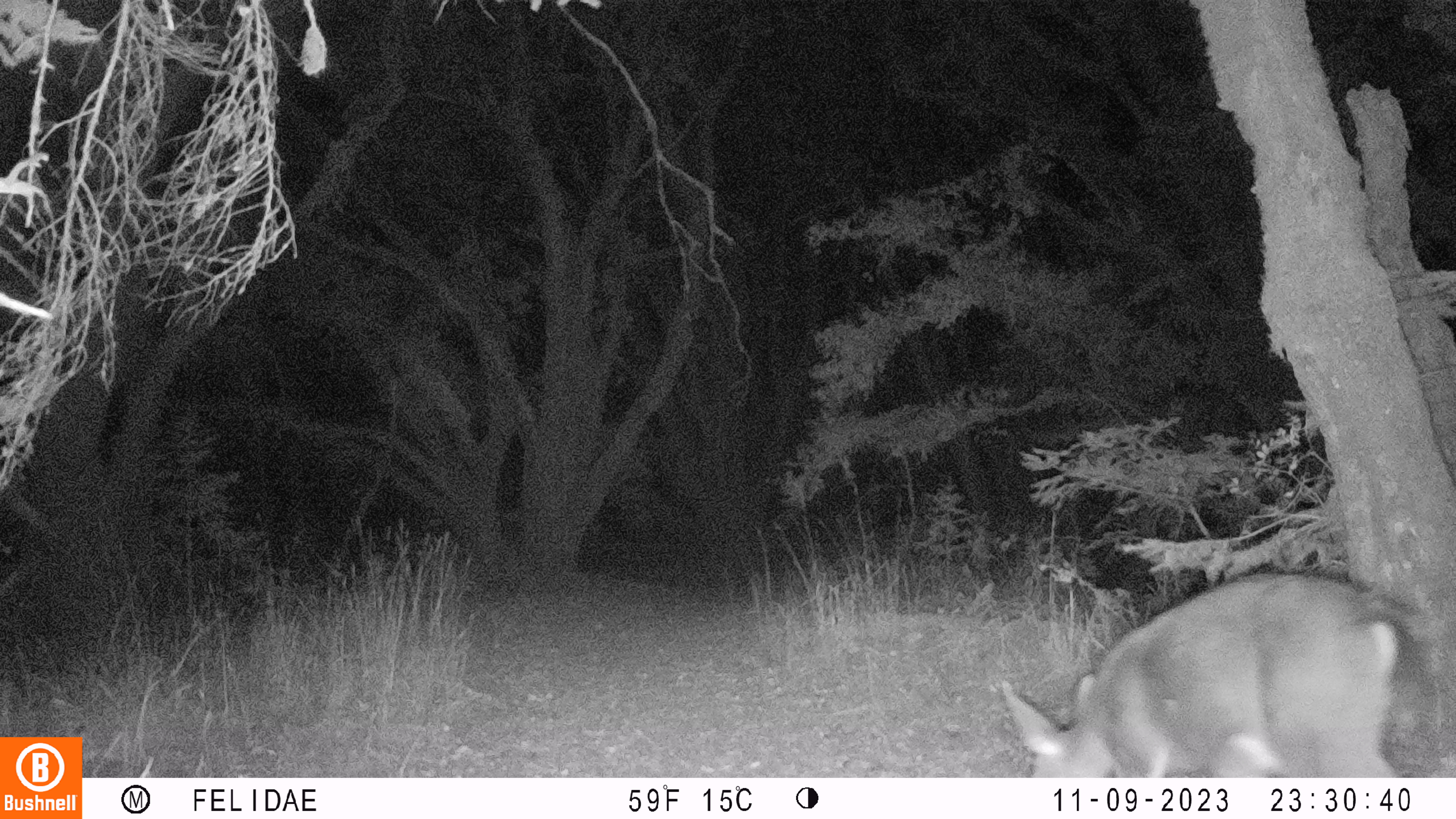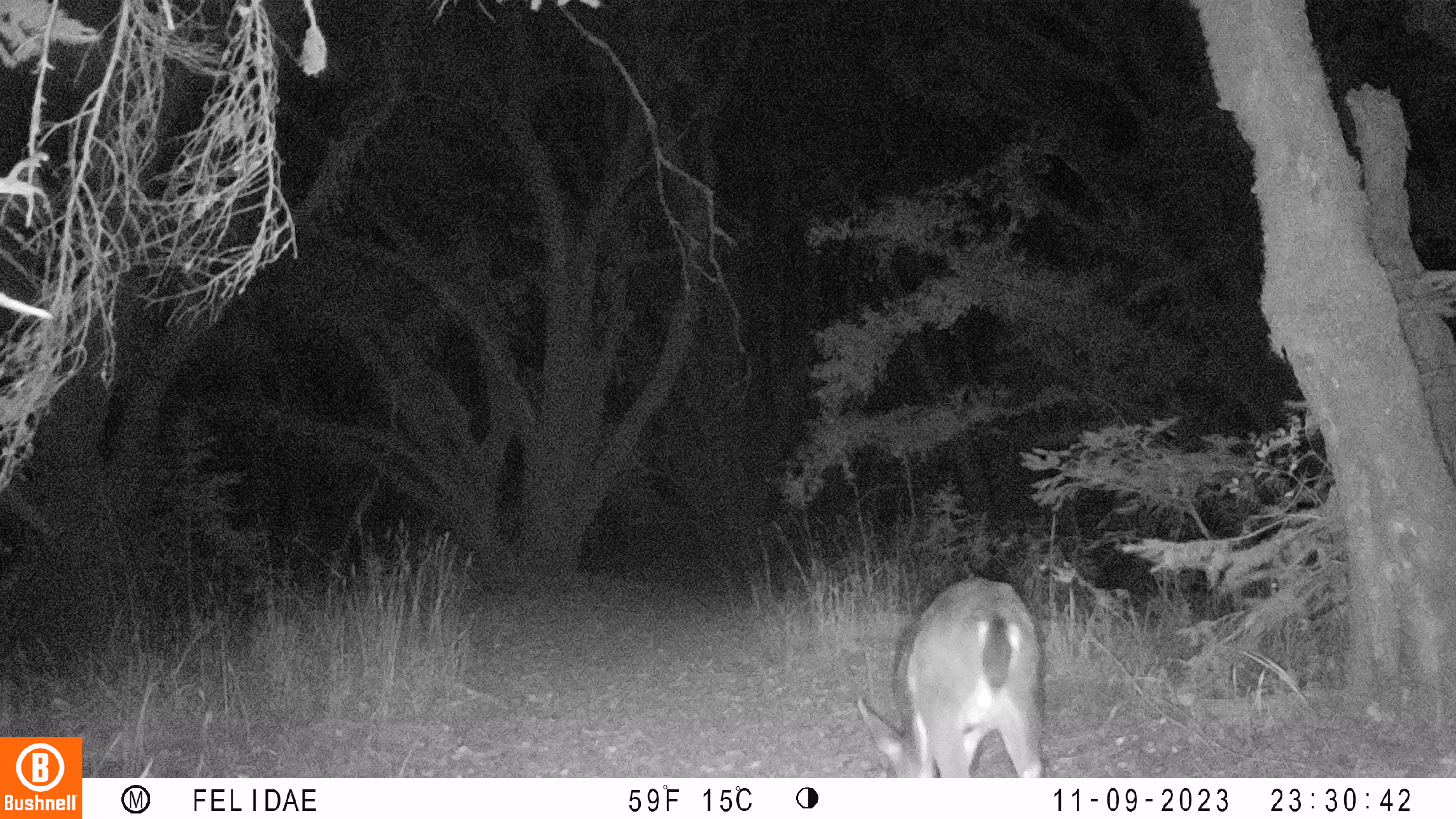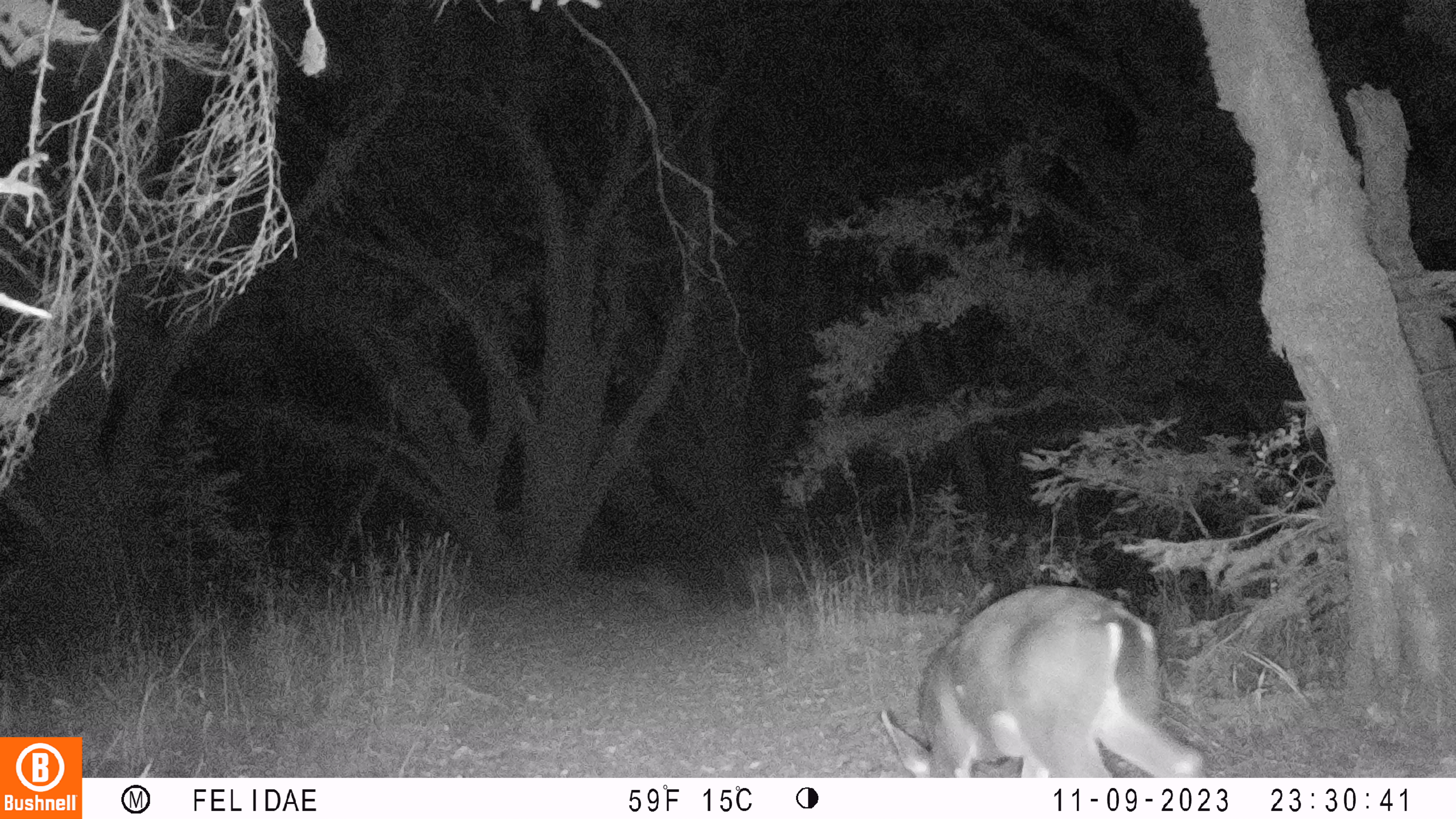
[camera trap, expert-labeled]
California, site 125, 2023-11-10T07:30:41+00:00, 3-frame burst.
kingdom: Animalia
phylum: Chordata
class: Mammalia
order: Artiodactyla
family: Cervidae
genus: Odocoileus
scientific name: Odocoileus hemionus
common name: mule deer